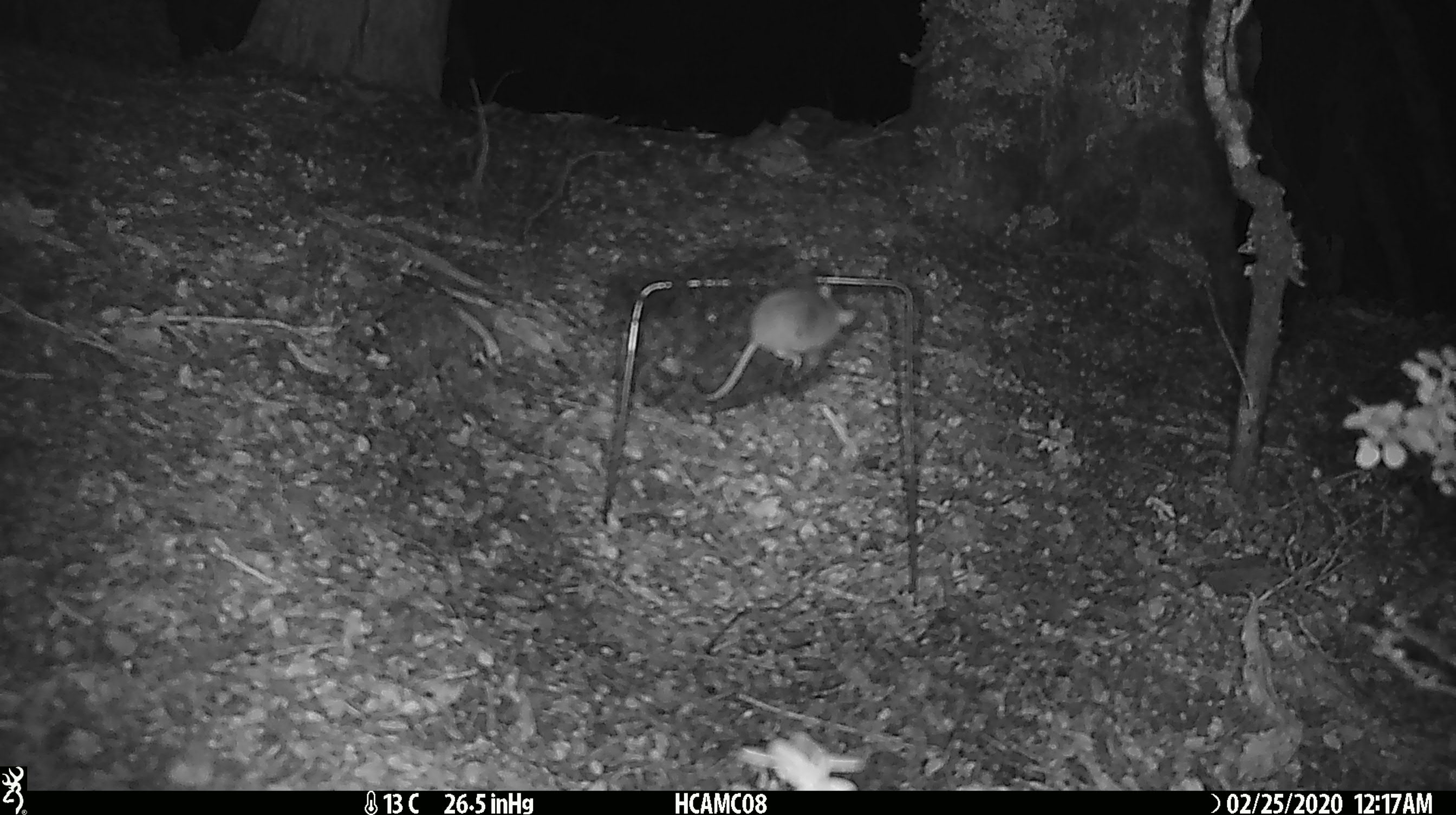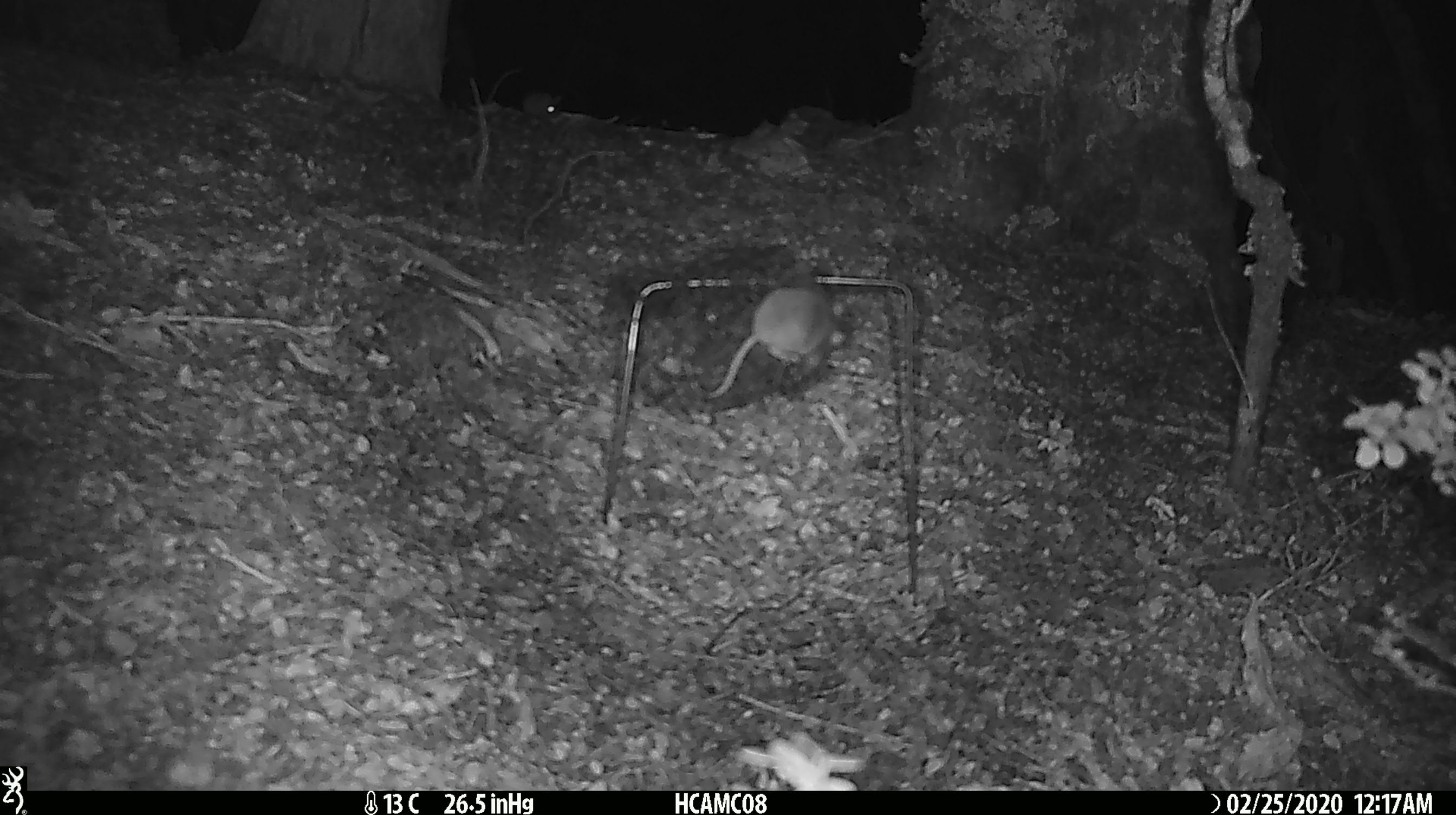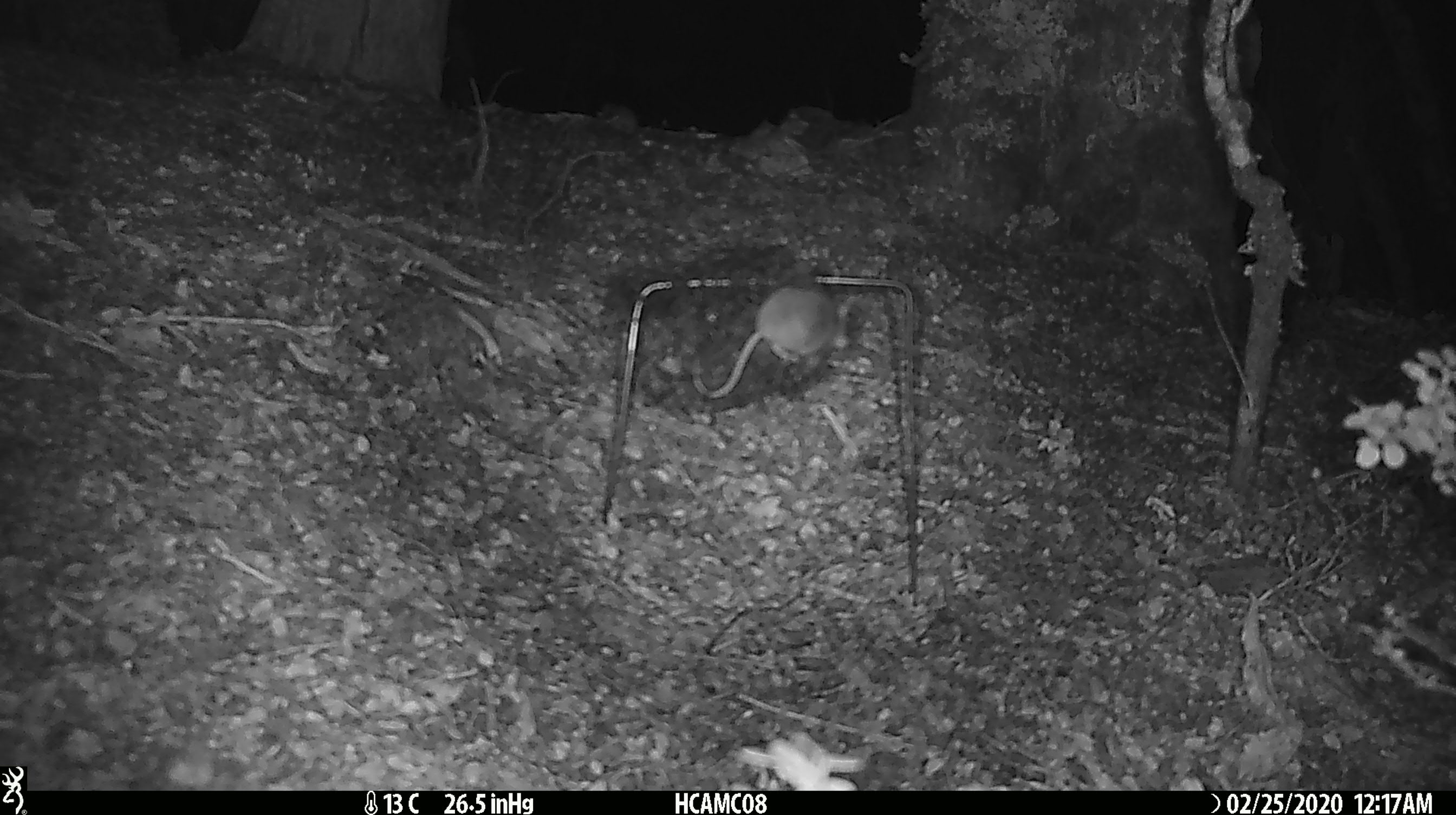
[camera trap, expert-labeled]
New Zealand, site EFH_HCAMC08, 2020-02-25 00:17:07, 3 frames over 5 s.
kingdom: Animalia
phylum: Chordata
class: Mammalia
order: Rodentia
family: Muridae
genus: Mus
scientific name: Mus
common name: mouse